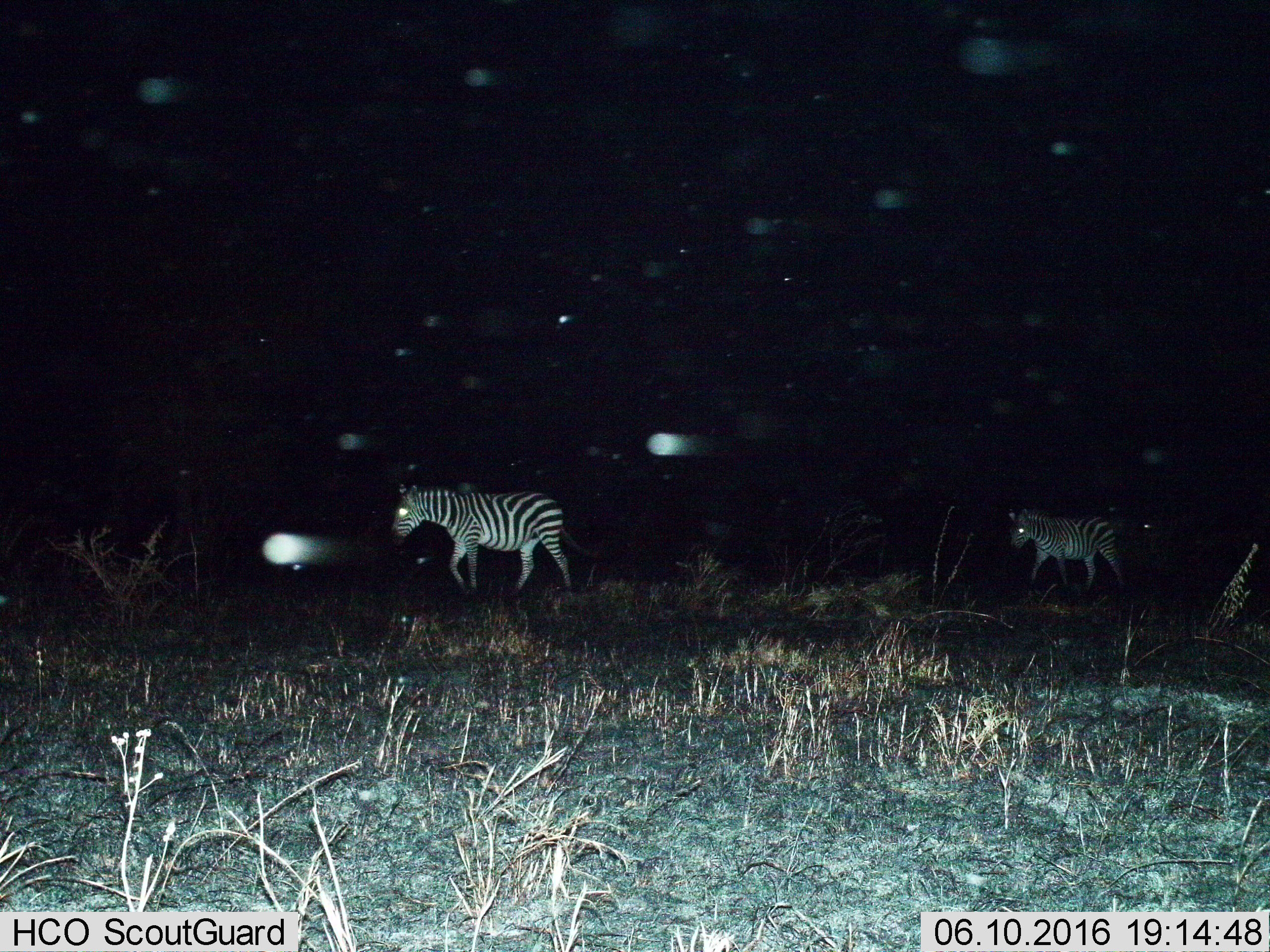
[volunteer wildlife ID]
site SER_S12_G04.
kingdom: Animalia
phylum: Chordata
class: Mammalia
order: Perissodactyla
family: Equidae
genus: Equus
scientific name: Equus quagga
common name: plains zebra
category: zebraplains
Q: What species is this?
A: Zebraplains (plains zebra) (Equus quagga).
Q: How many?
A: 2.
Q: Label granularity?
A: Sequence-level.